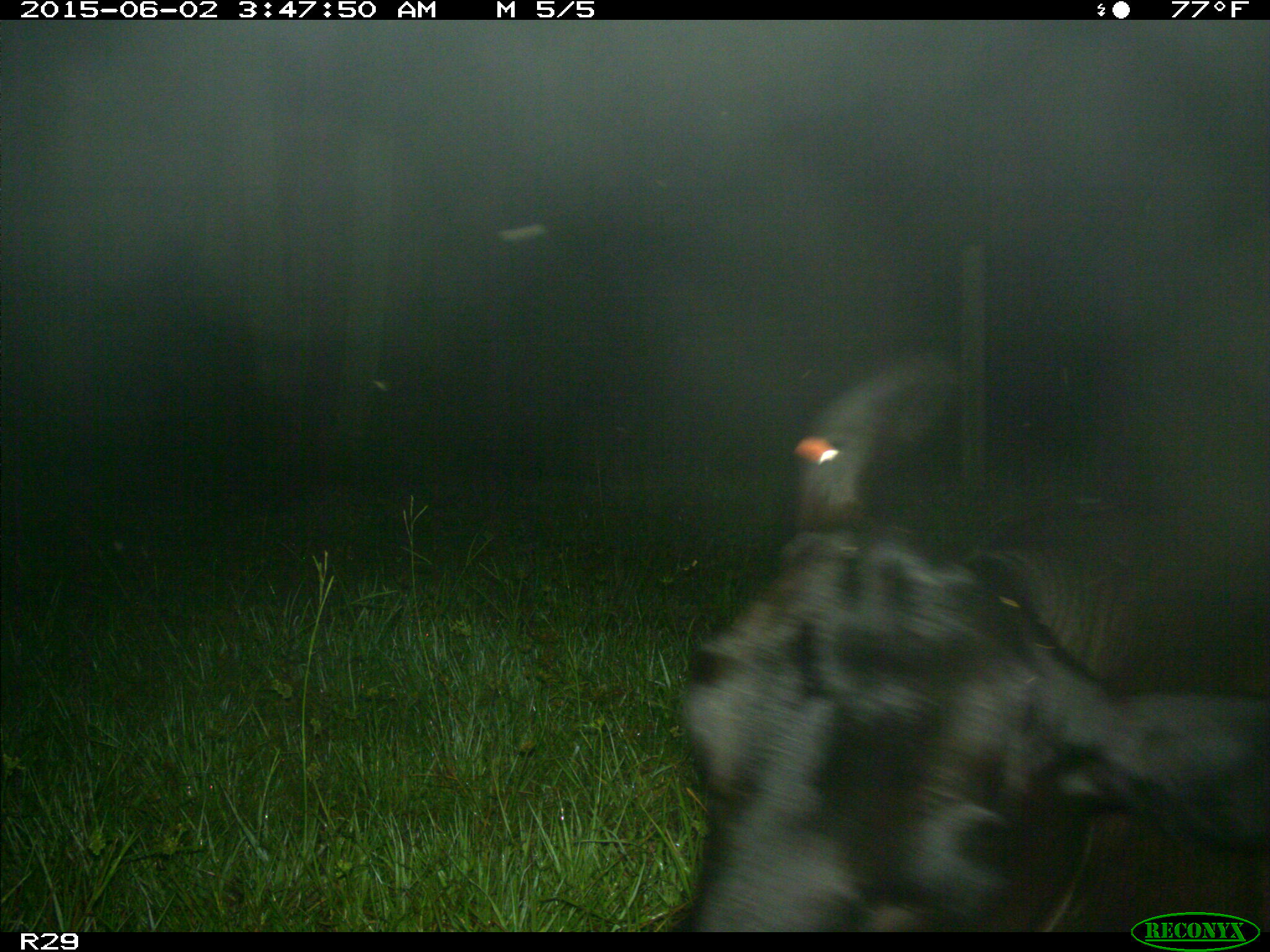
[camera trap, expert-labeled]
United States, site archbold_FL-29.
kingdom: Animalia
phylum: Chordata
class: Mammalia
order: Artiodactyla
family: Bovidae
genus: Bos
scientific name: Bos taurus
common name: domestic cow